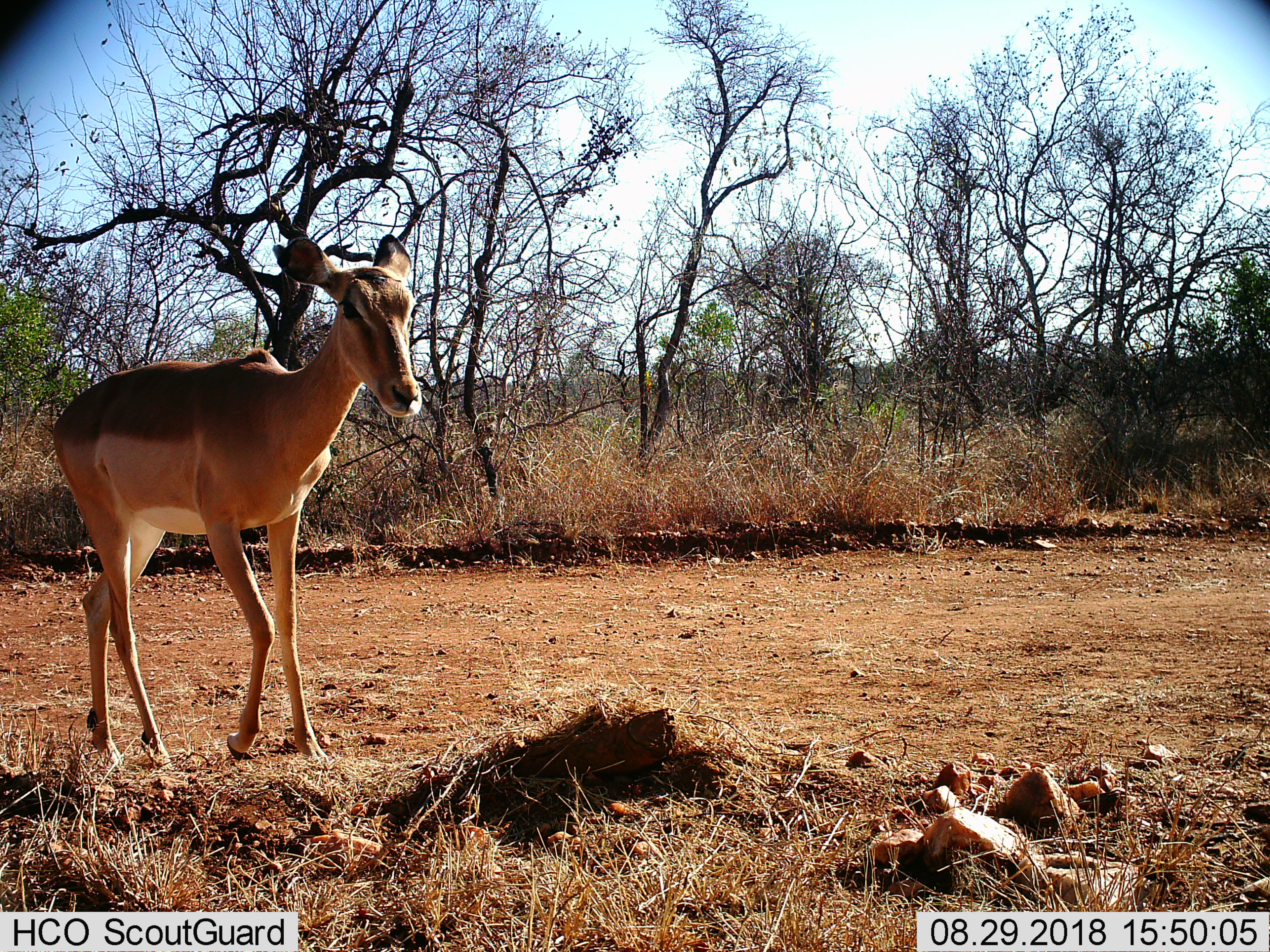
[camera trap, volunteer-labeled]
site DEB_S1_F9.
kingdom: Animalia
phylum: Chordata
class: Mammalia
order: Artiodactyla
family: Bovidae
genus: Aepyceros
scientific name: Aepyceros melampus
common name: impala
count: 1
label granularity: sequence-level